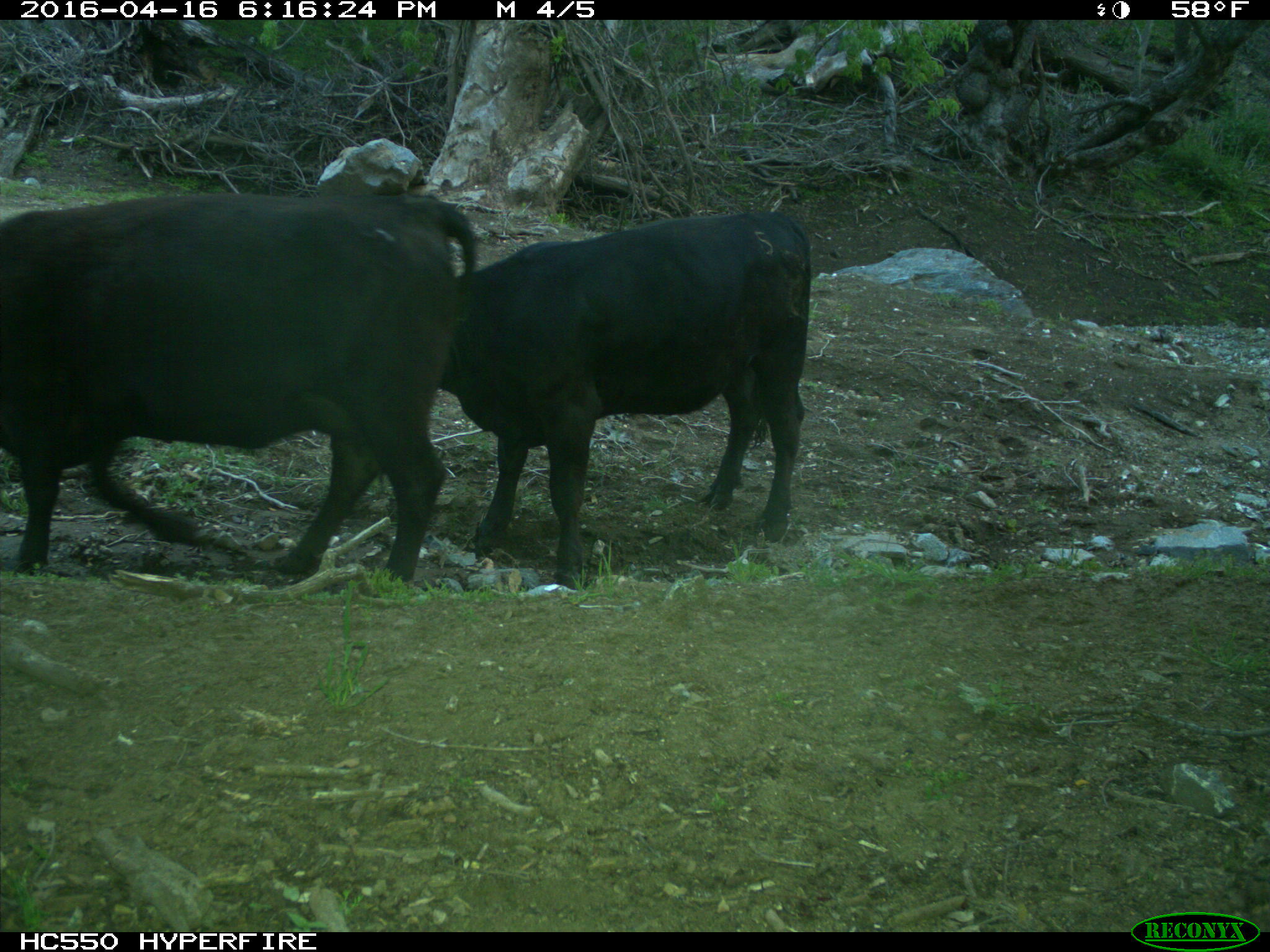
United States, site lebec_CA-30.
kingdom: Animalia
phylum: Chordata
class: Mammalia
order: Artiodactyla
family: Bovidae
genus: Bos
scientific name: Bos taurus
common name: domestic cow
Bos taurus (domestic cow).